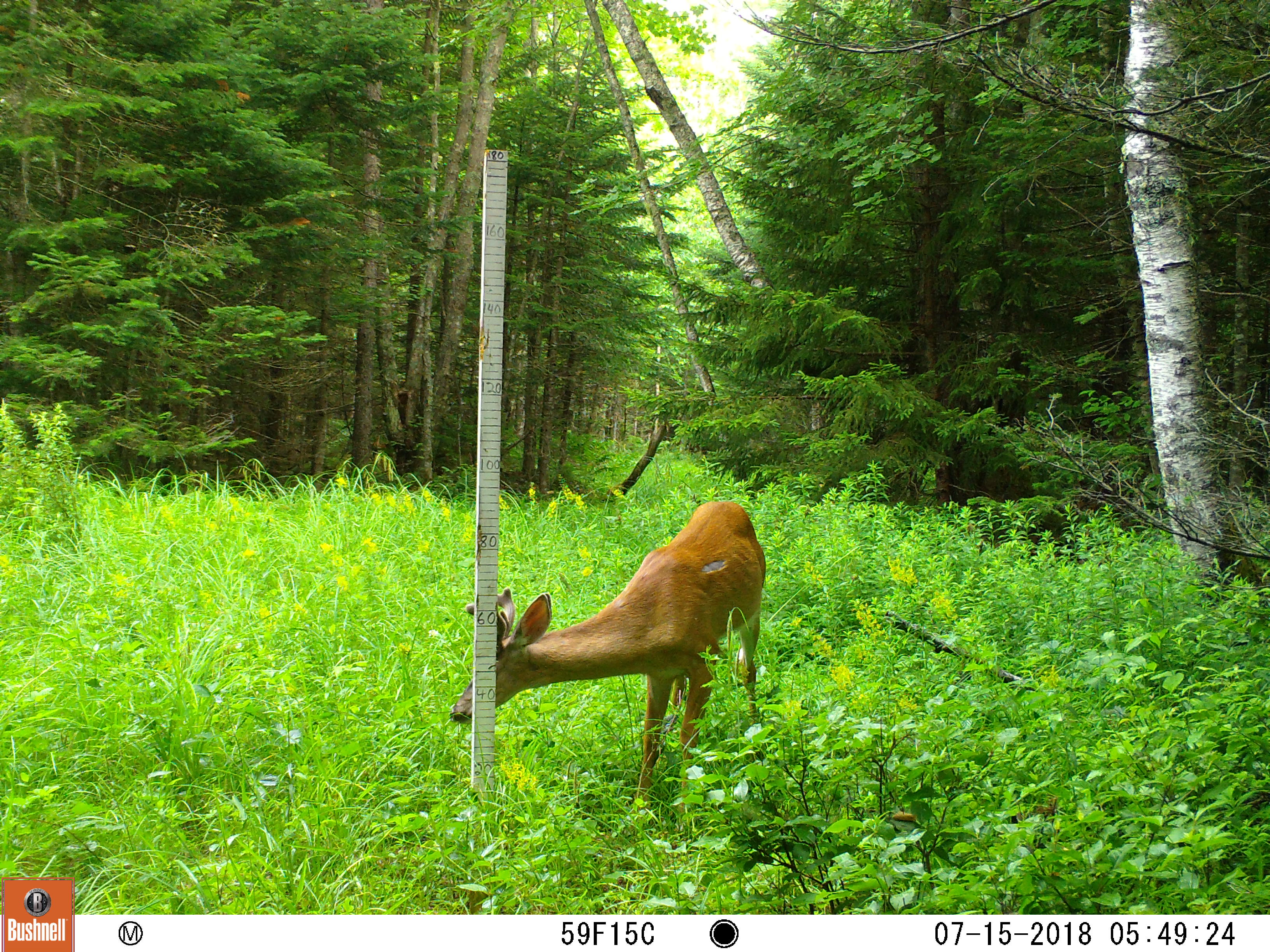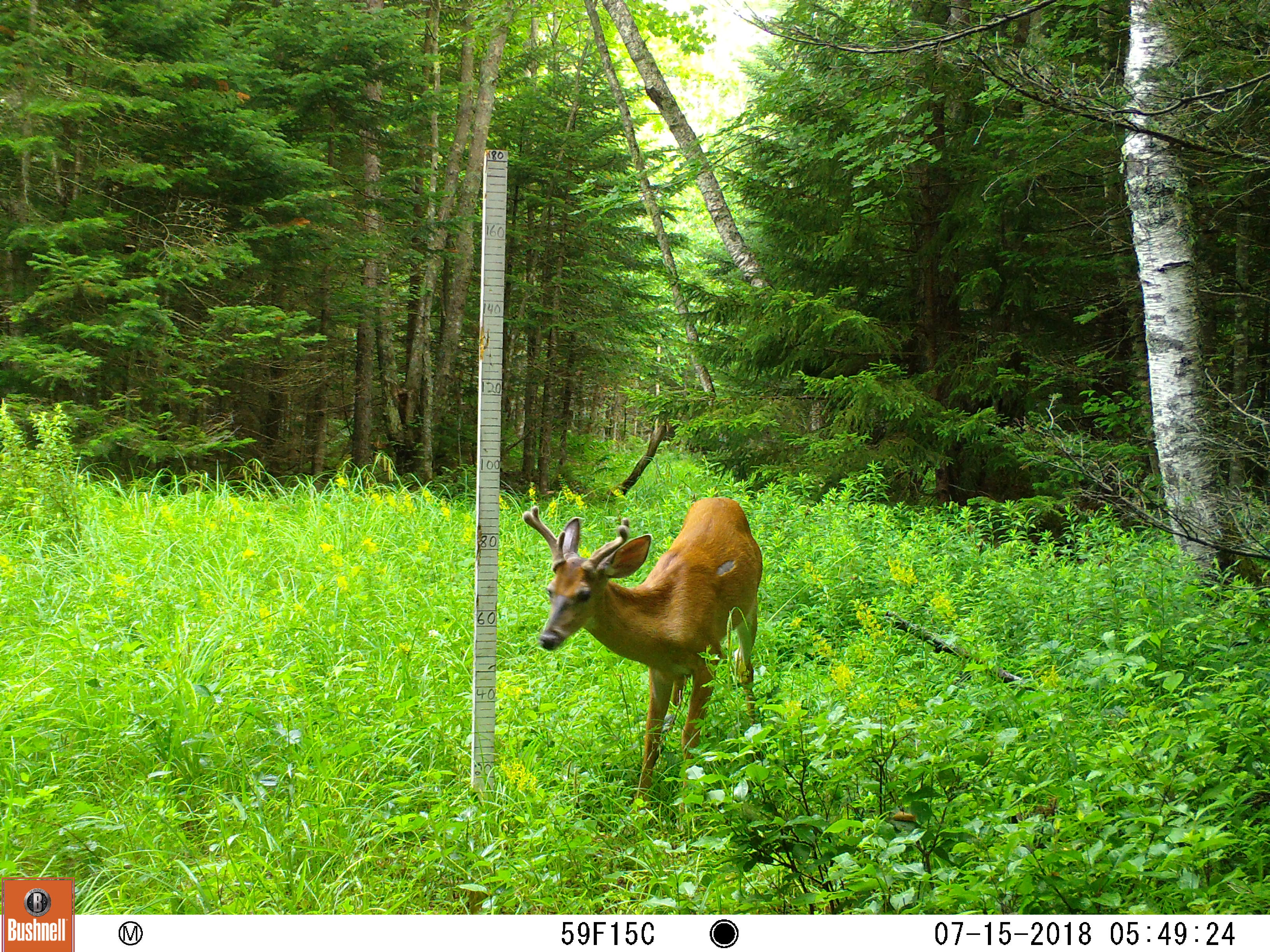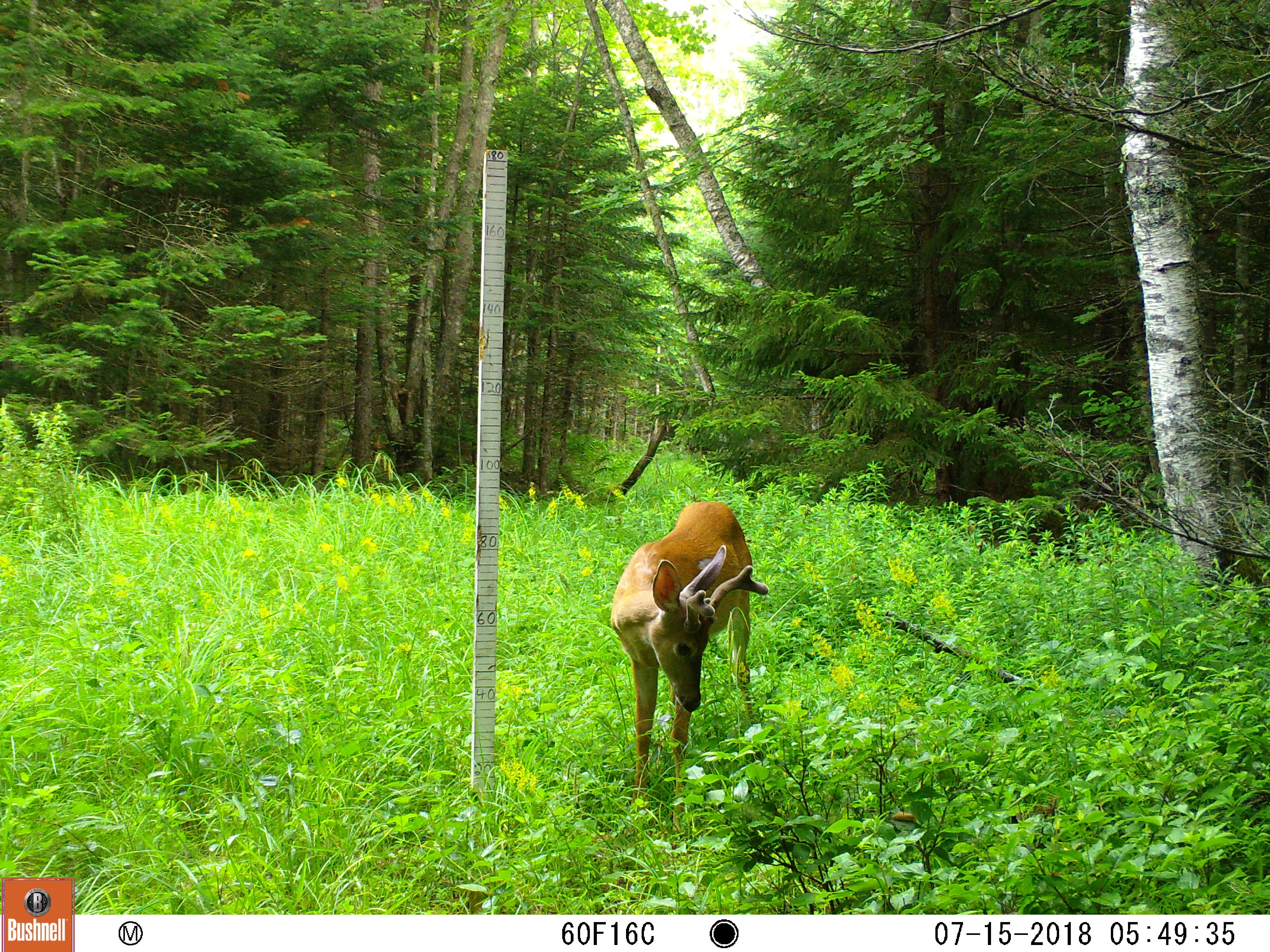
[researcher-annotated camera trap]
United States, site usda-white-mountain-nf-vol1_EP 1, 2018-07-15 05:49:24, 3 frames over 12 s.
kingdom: Animalia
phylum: Chordata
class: Mammalia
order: Artiodactyla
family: Cervidae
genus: Odocoileus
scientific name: Odocoileus virginianus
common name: white-tailed deer